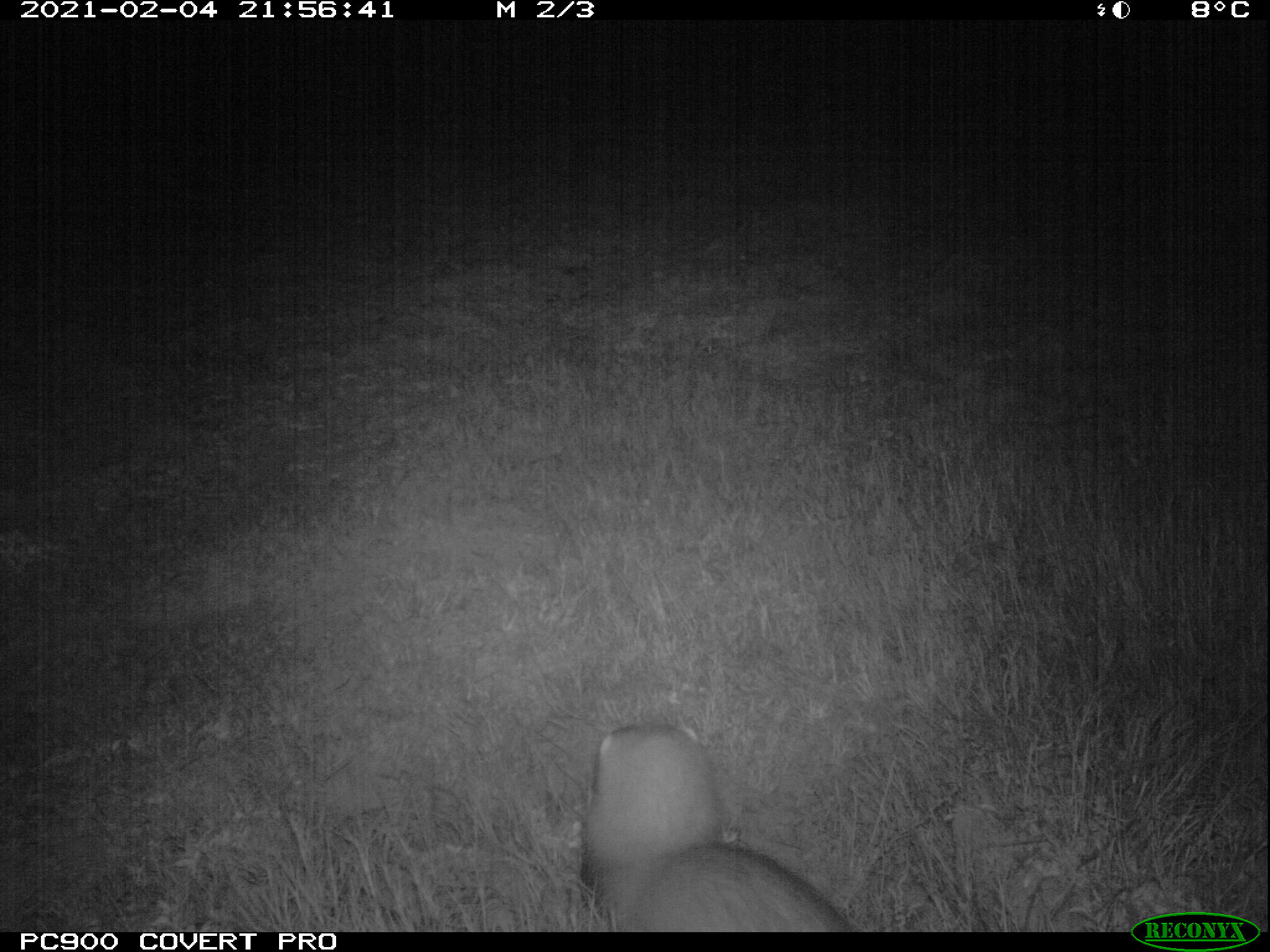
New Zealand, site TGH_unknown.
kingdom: Animalia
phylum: Chordata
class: Mammalia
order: Carnivora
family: Mustelidae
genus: Mustela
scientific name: Mustela furo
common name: ferret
Ferret (Mustela furo).